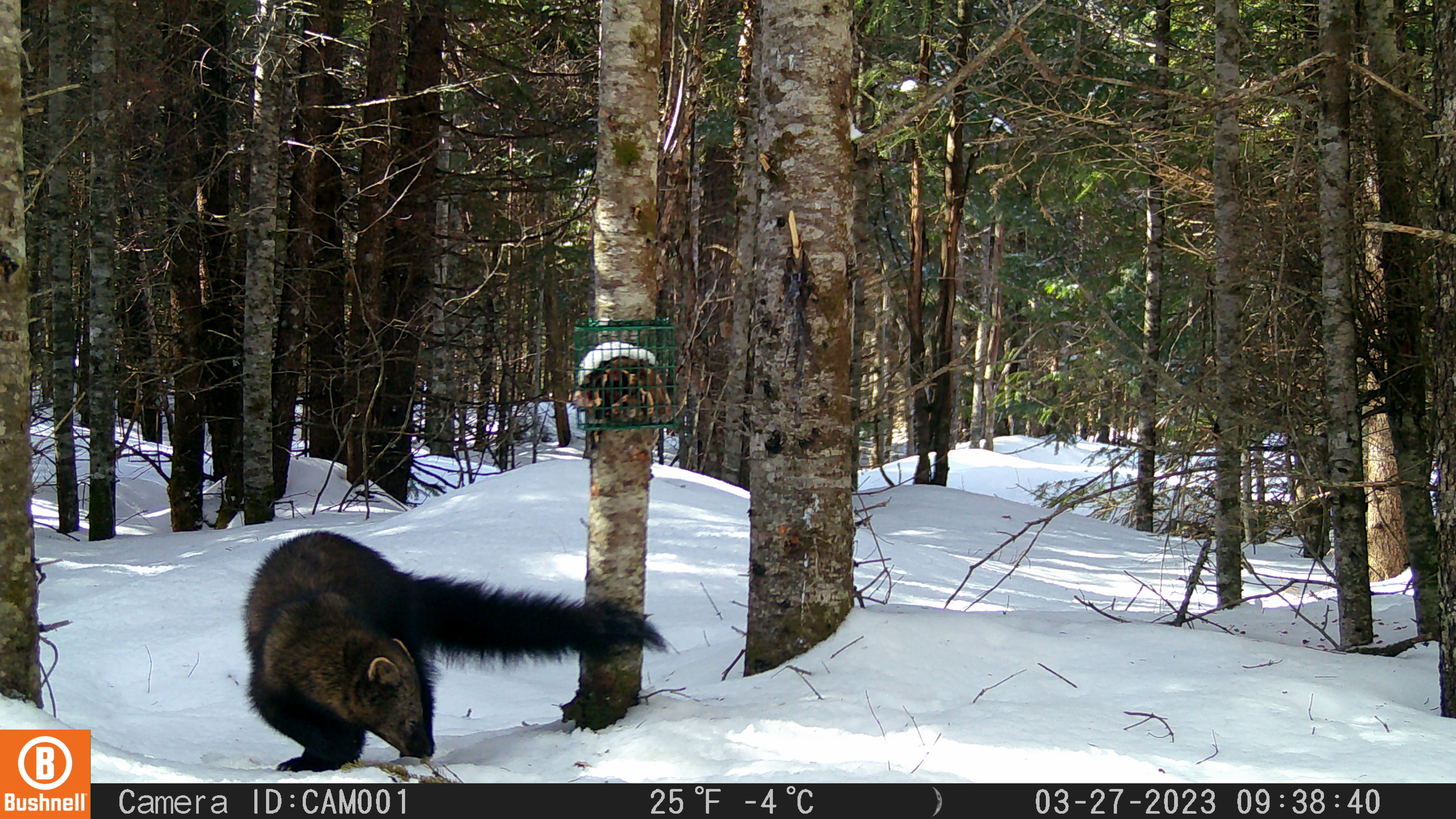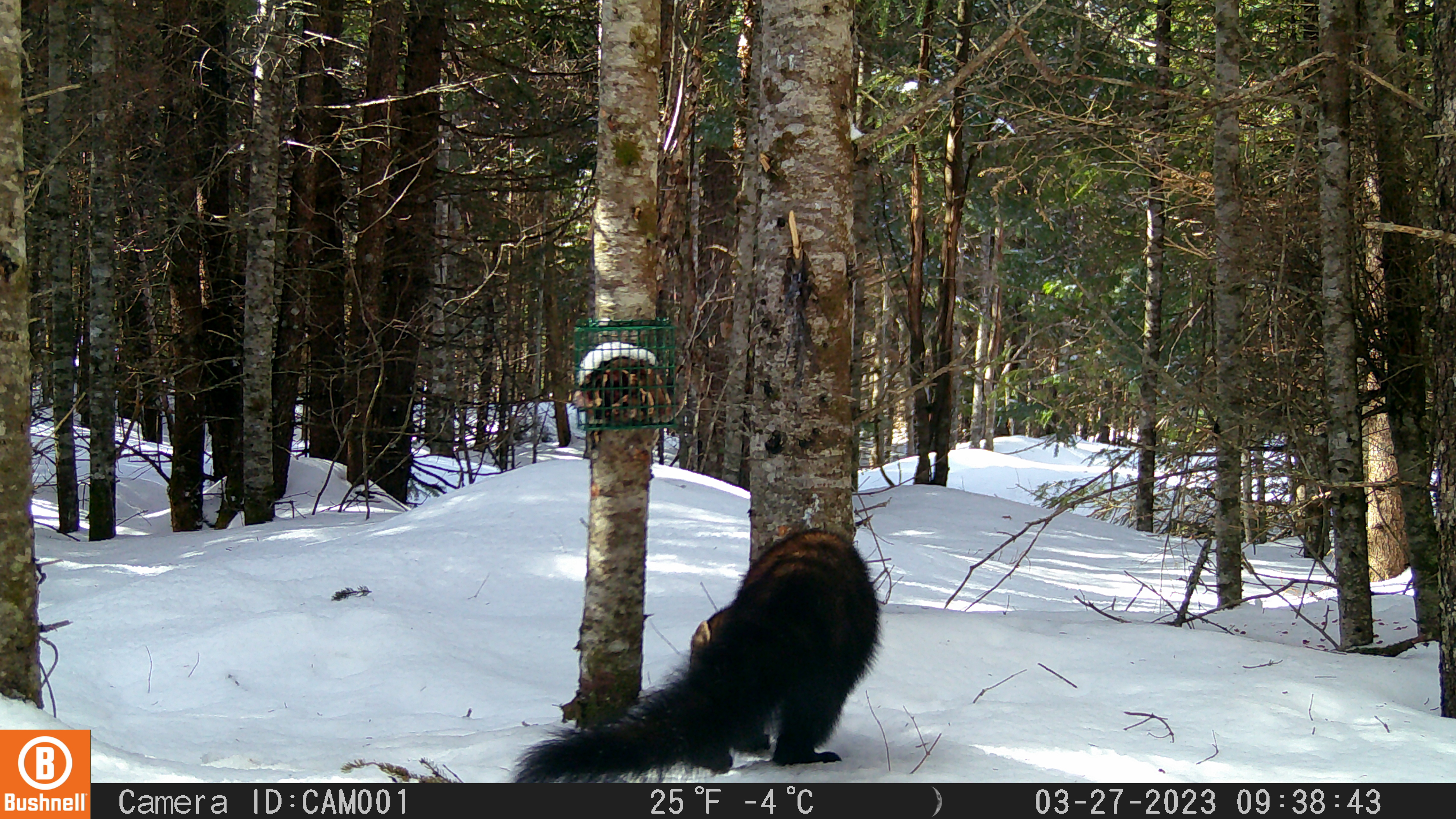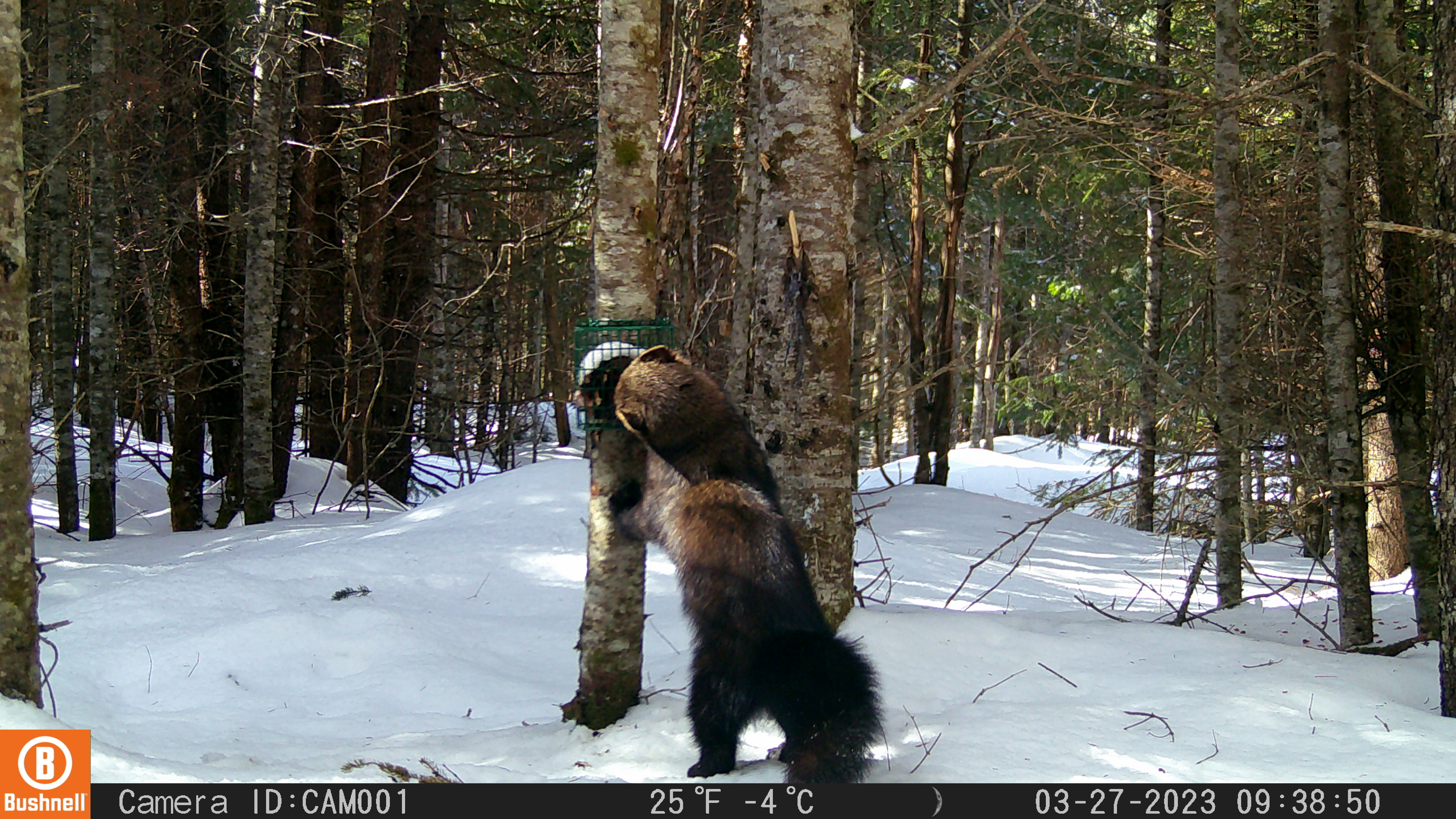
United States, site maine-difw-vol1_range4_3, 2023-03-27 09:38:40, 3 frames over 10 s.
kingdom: Animalia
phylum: Chordata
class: Mammalia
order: Carnivora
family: Mustelidae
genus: Pekania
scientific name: Pekania pennanti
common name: fisher